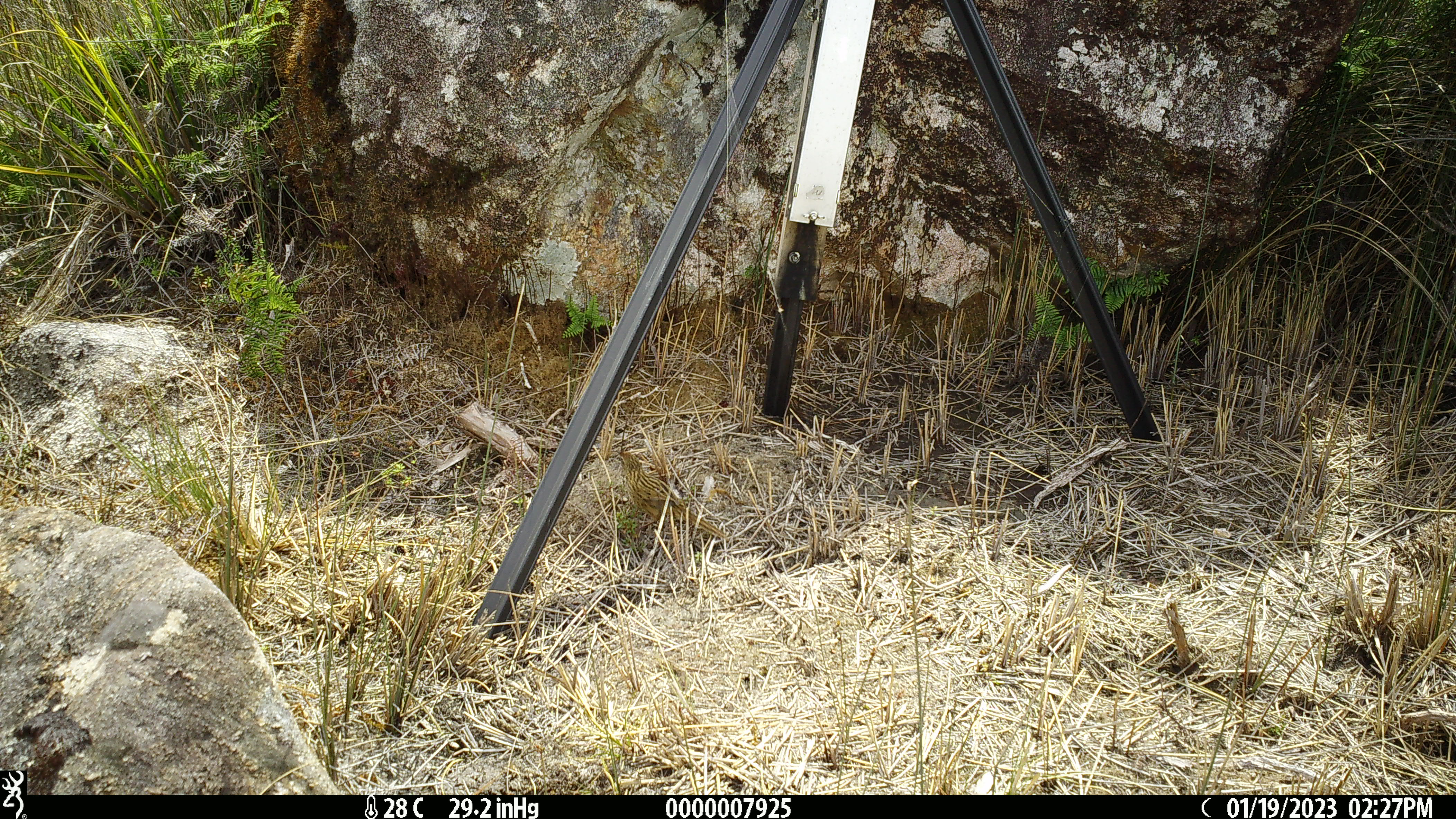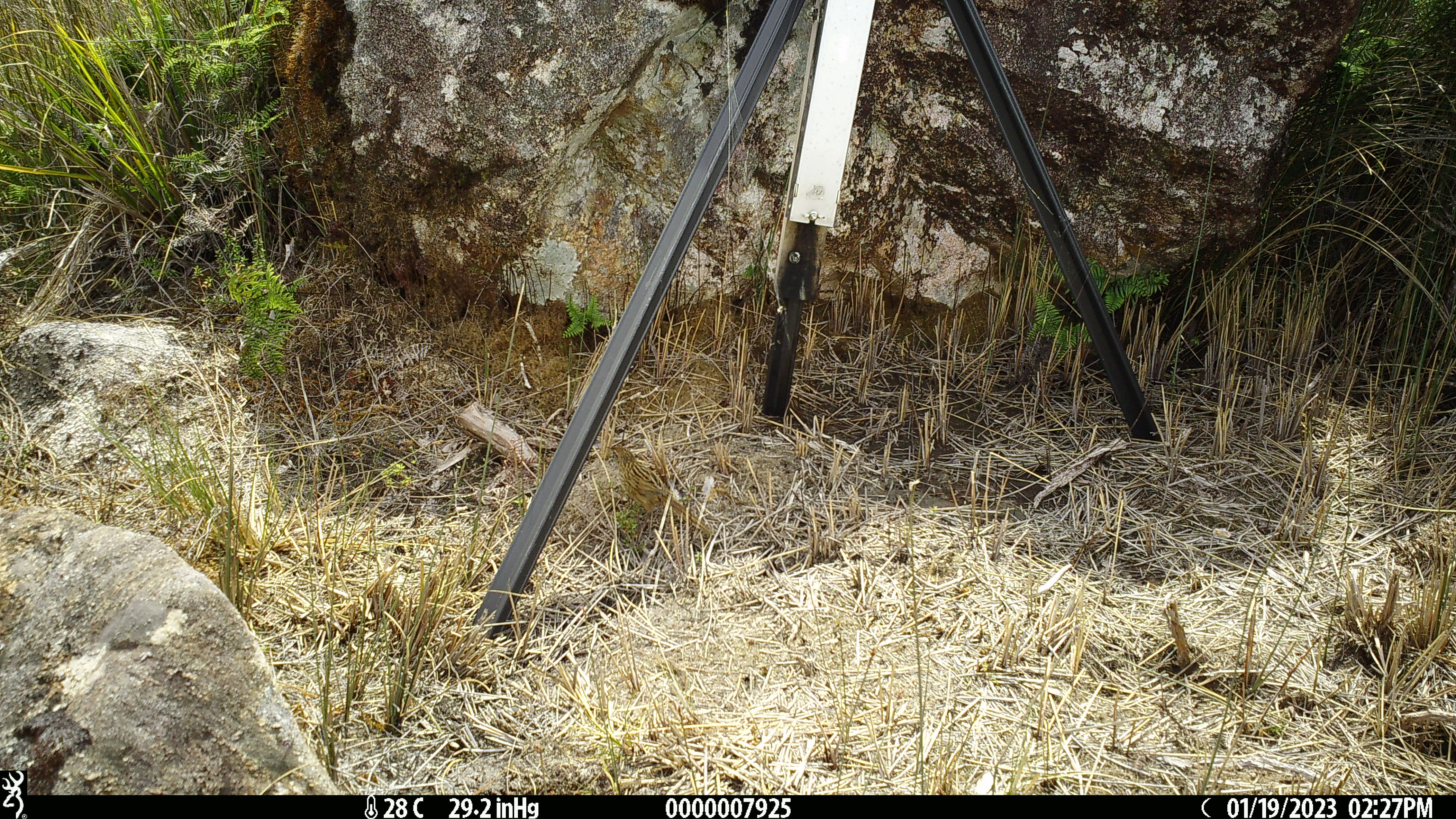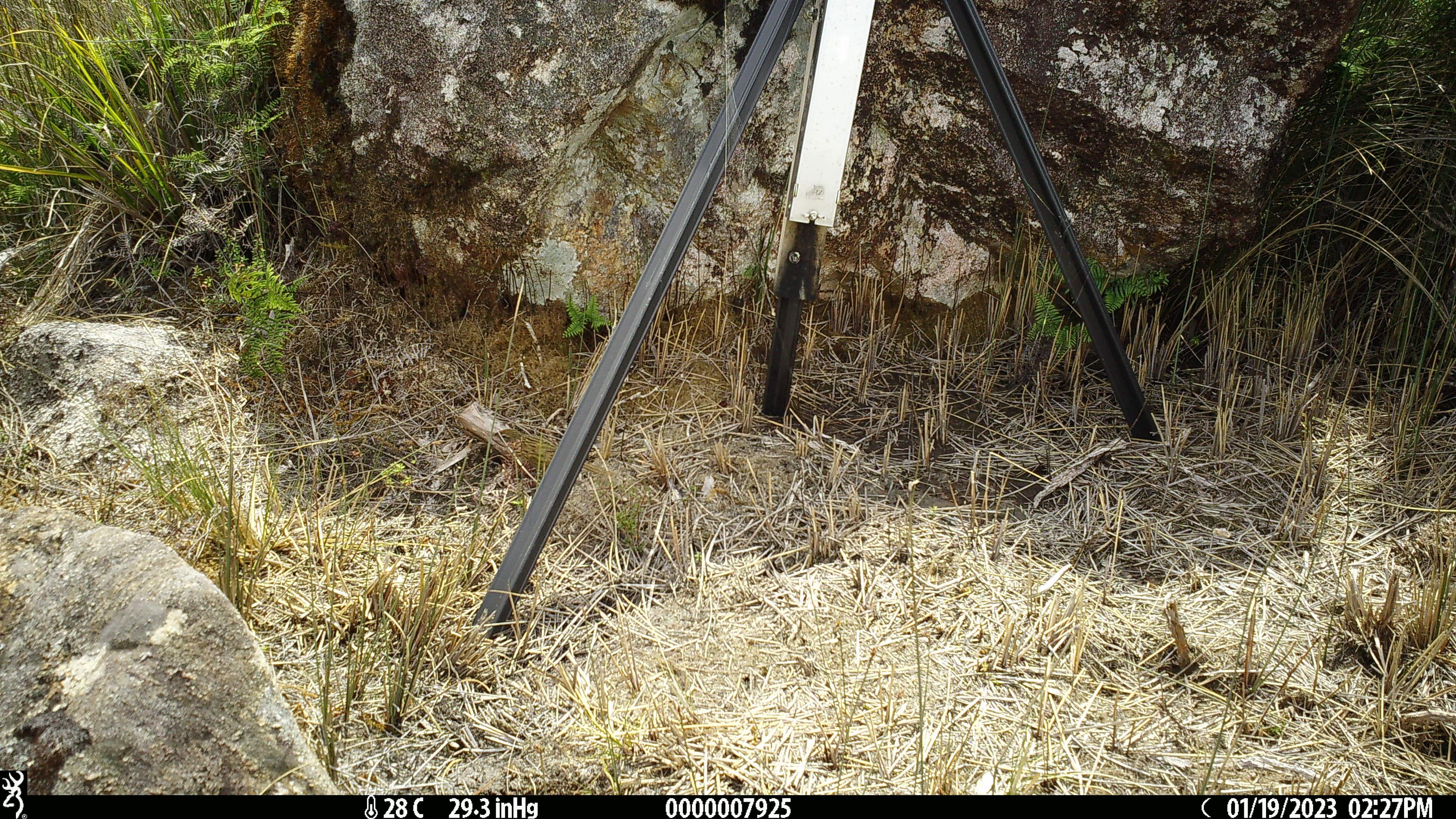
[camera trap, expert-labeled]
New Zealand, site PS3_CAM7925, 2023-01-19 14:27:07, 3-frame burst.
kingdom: Animalia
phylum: Chordata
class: Aves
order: Passeriformes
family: Locustellidae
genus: Megalurus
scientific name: Bowdleria punctata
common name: new zealand fernbird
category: fernbird